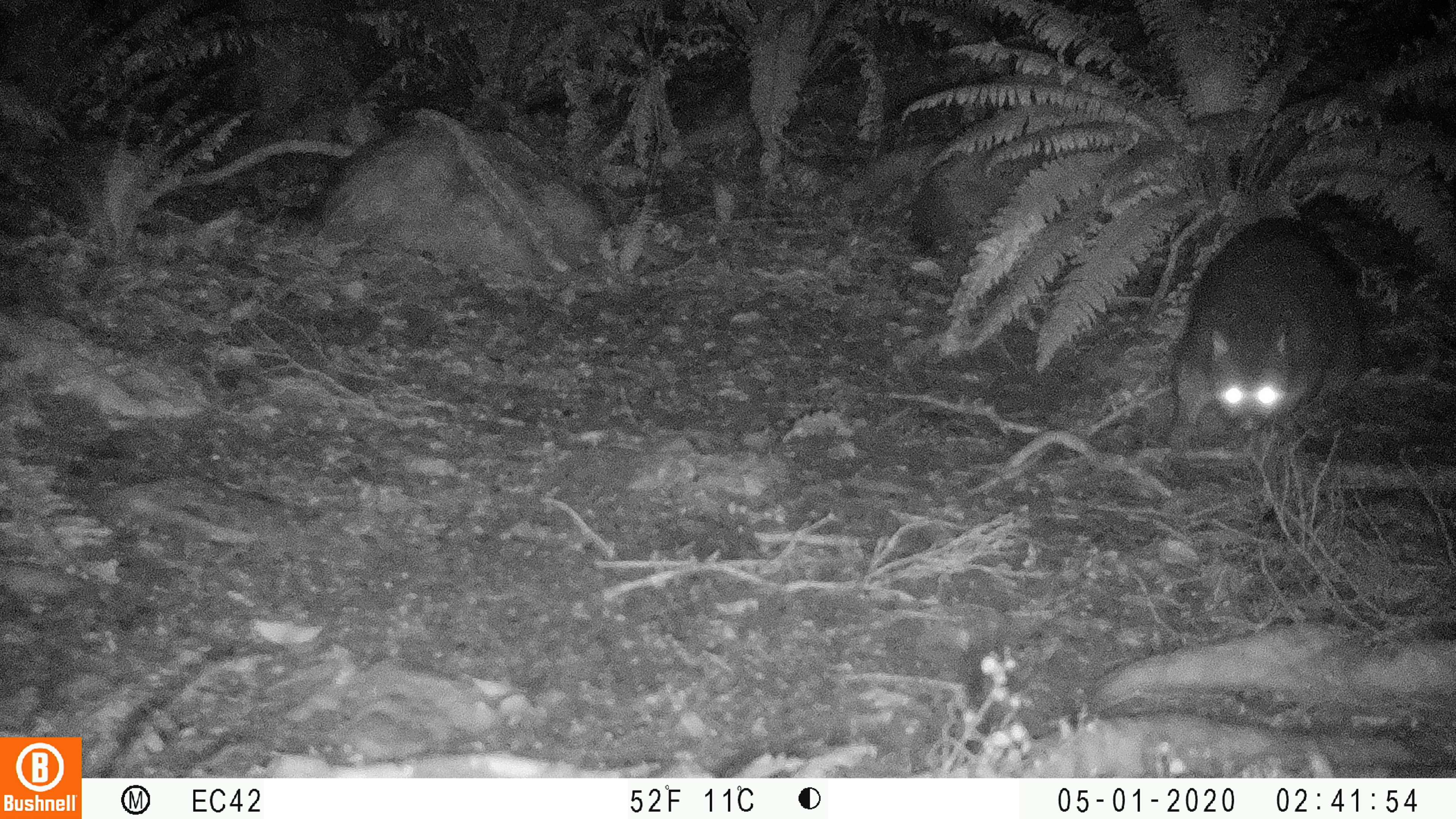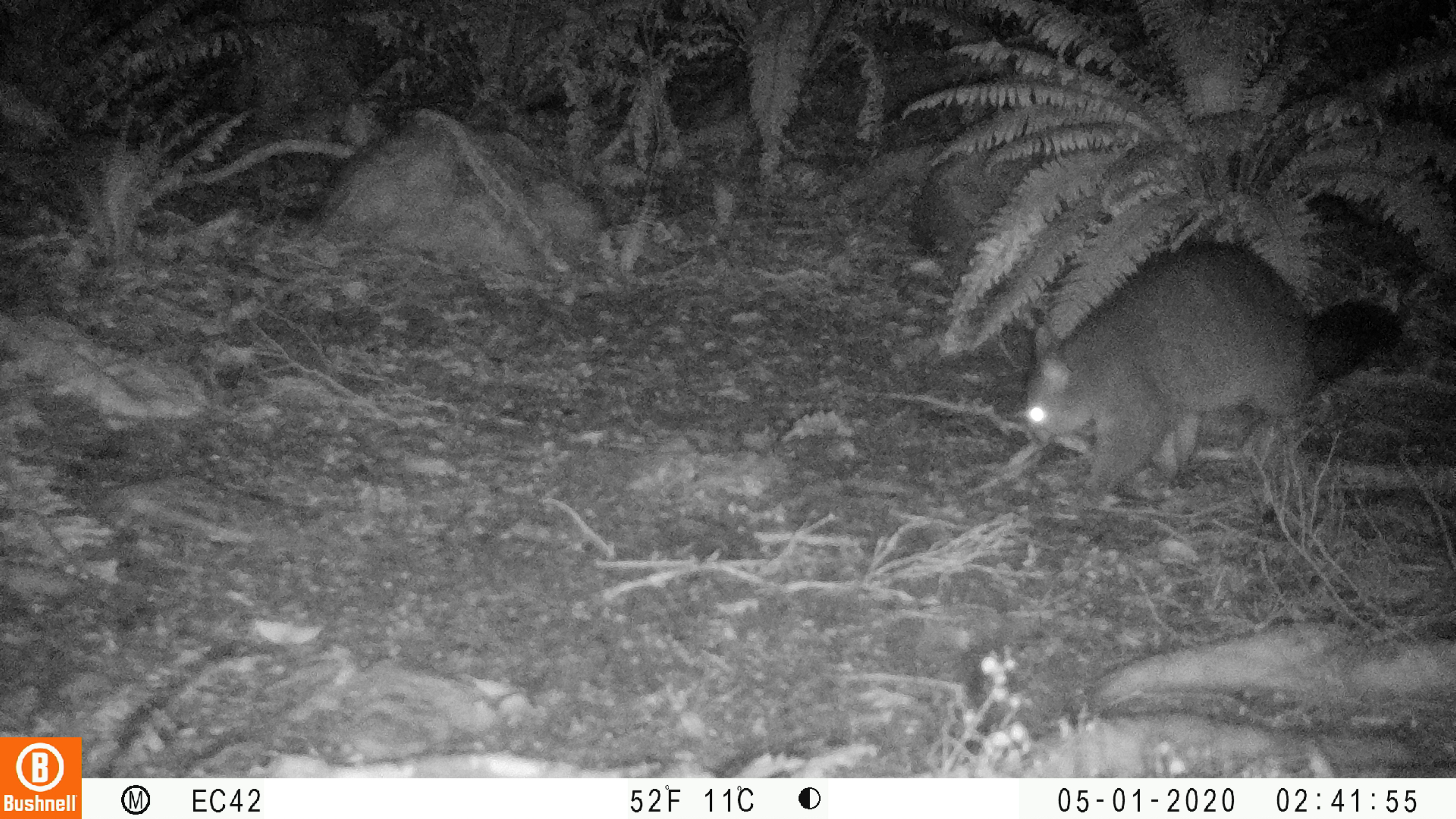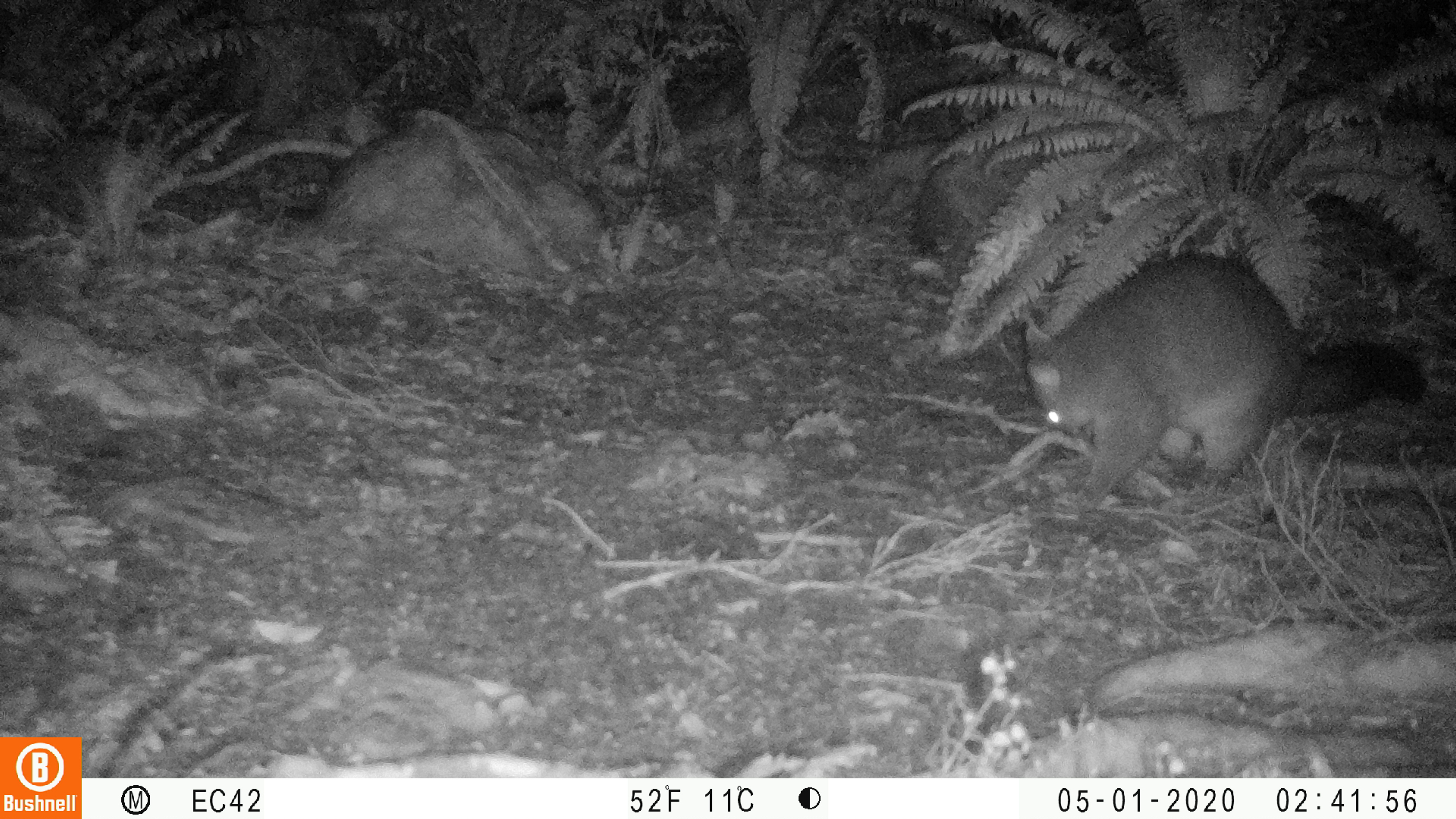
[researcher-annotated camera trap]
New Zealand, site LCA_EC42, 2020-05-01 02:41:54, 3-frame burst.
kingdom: Animalia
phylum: Chordata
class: Mammalia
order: Diprotodontia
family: Phalangeridae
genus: Trichosurus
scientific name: Trichosurus vulpecula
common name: common brushtail possum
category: possum